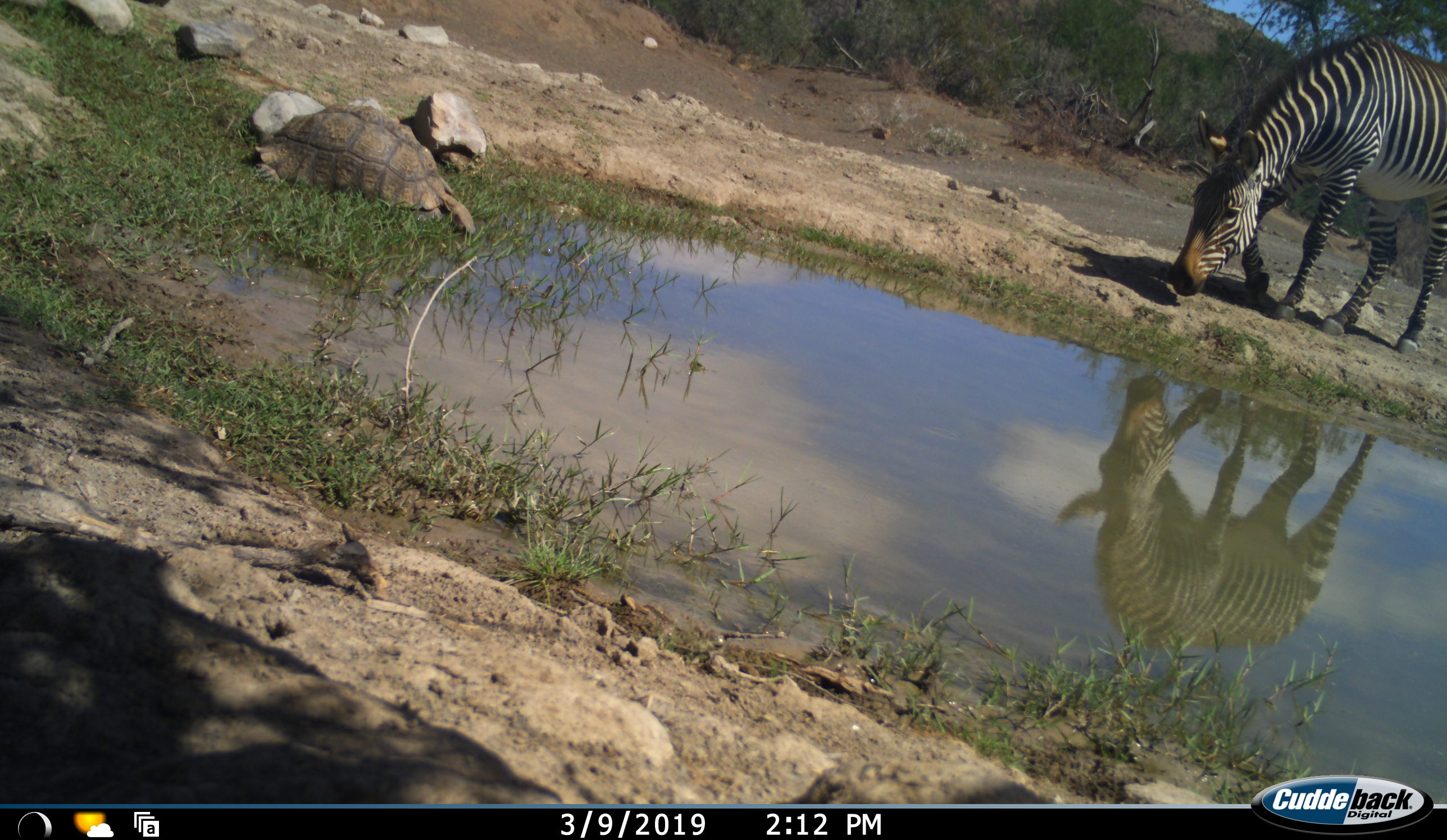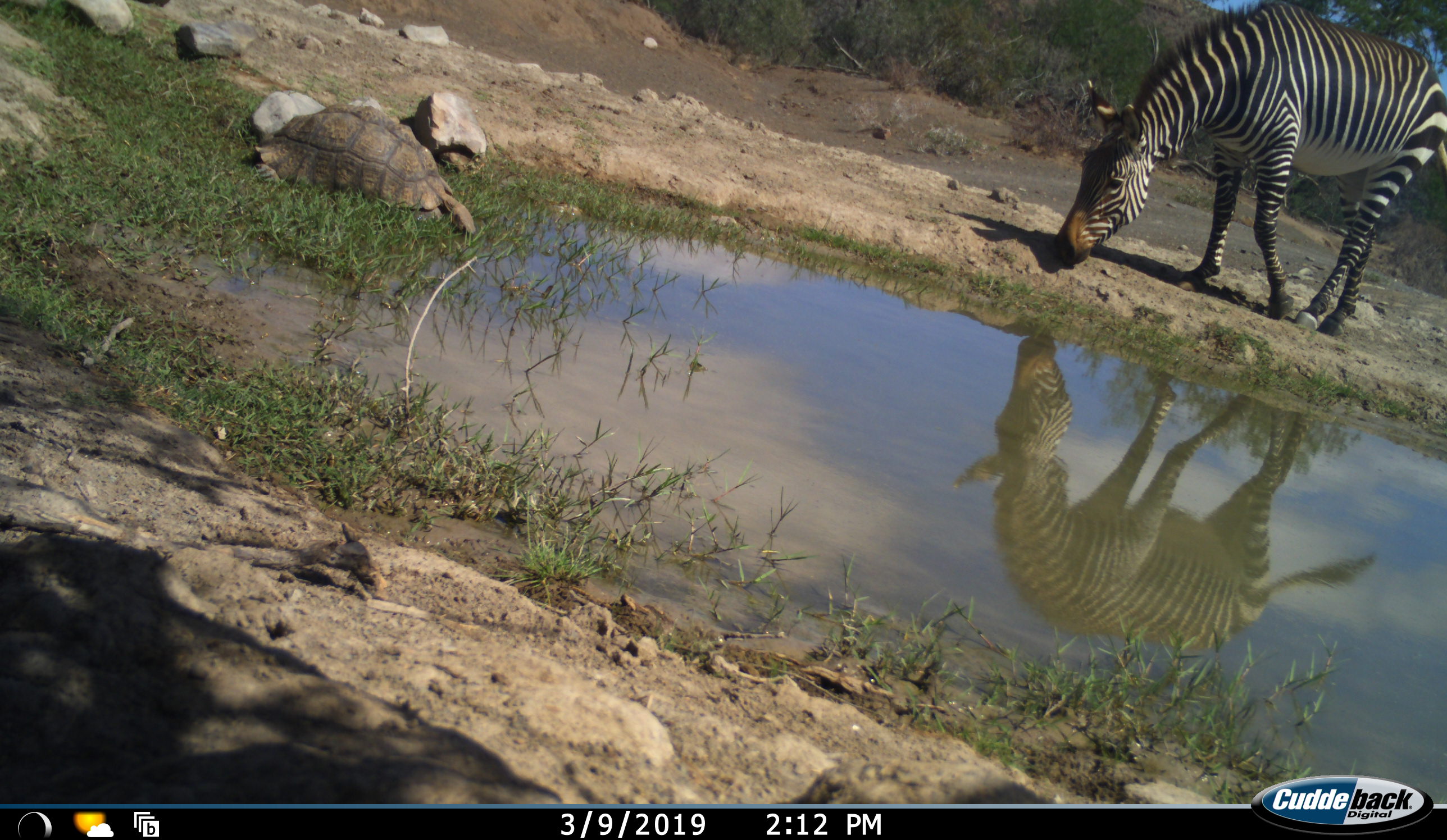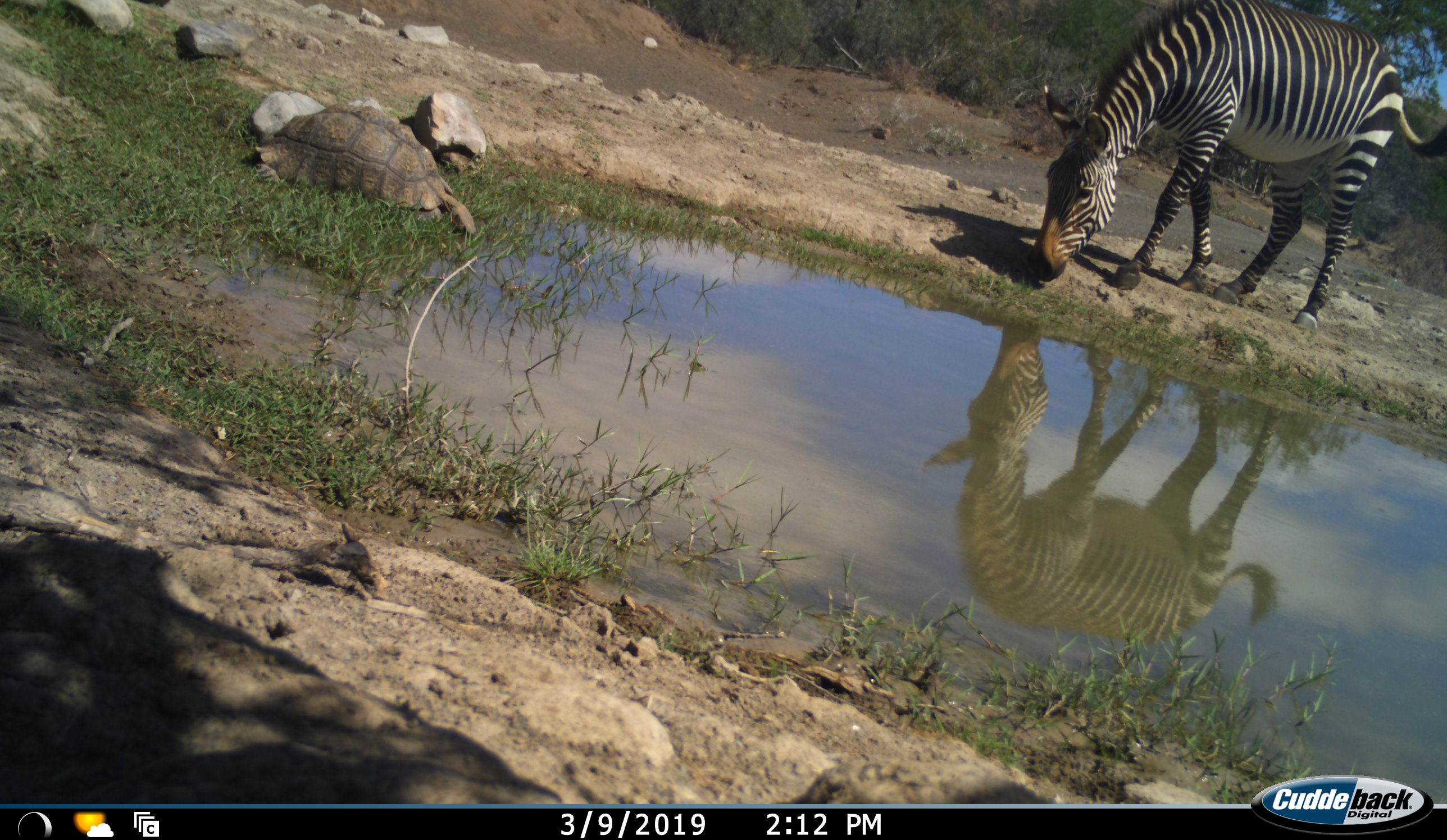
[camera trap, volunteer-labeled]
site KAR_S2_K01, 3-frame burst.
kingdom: Animalia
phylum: Chordata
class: Reptilia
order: Testudines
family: Testudinidae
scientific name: Testudinidae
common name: tortoise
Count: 1.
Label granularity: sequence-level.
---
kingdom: Animalia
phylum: Chordata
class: Mammalia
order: Perissodactyla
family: Equidae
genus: Equus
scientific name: Equus zebra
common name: mountain zebra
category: zebramountain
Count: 1.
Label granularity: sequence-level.